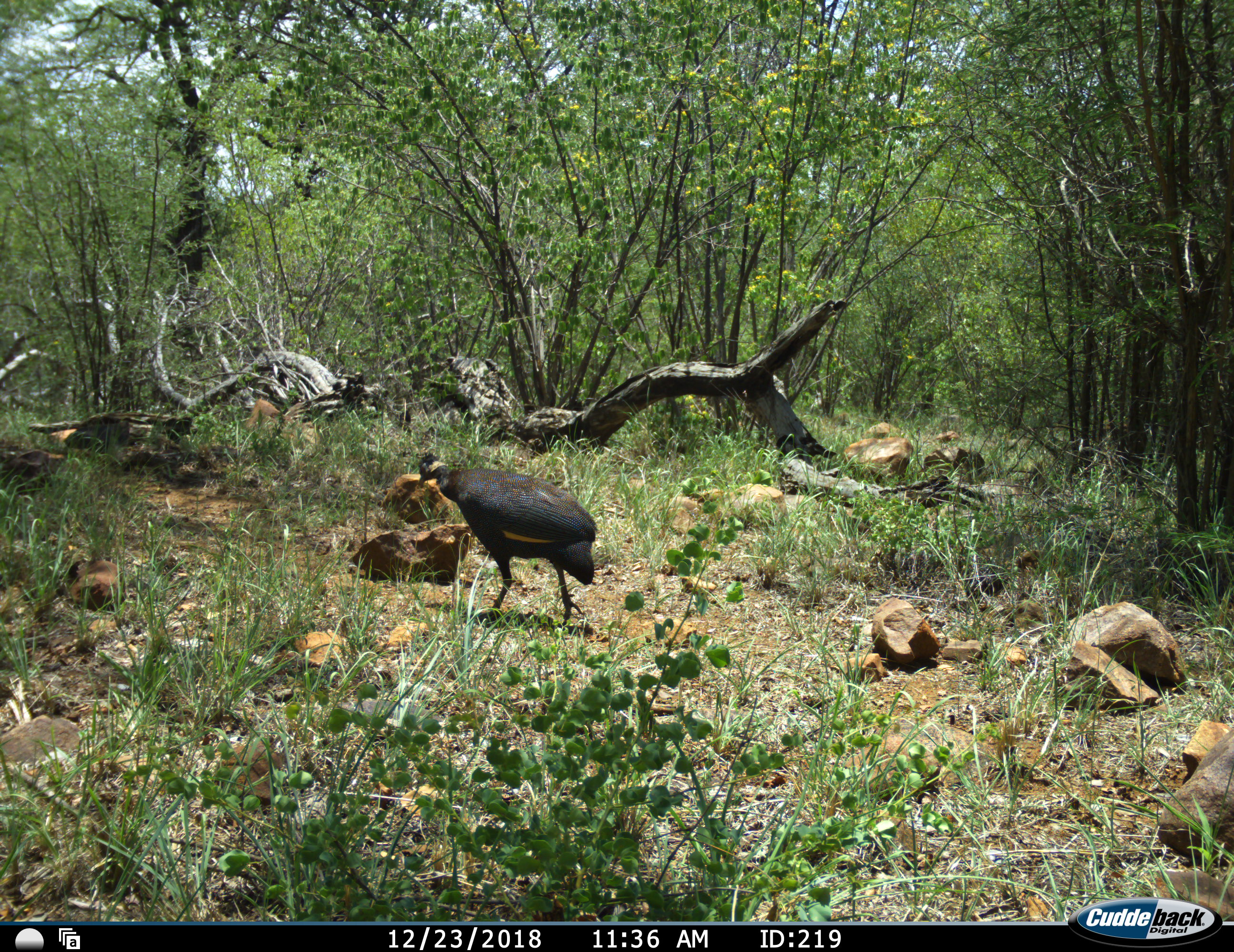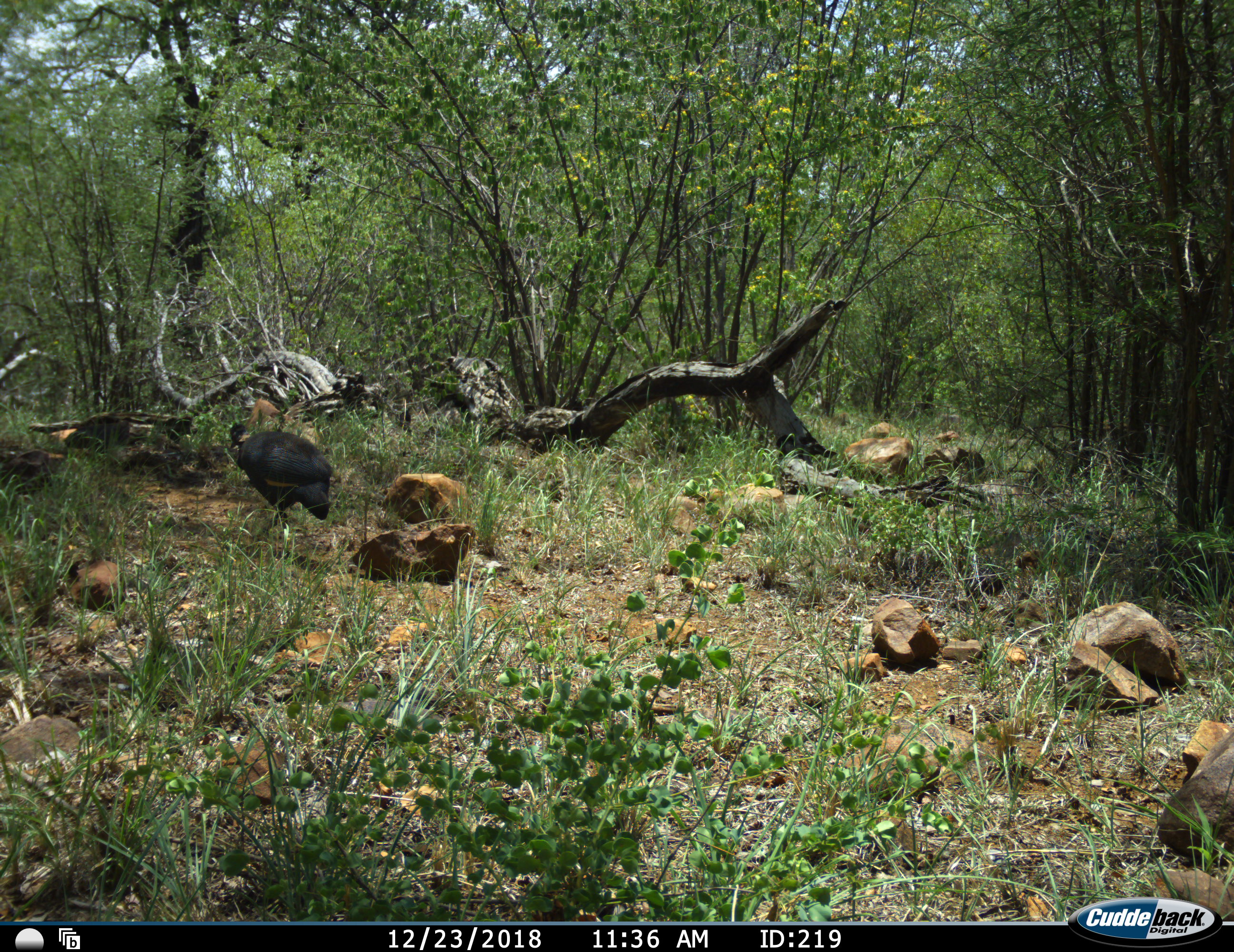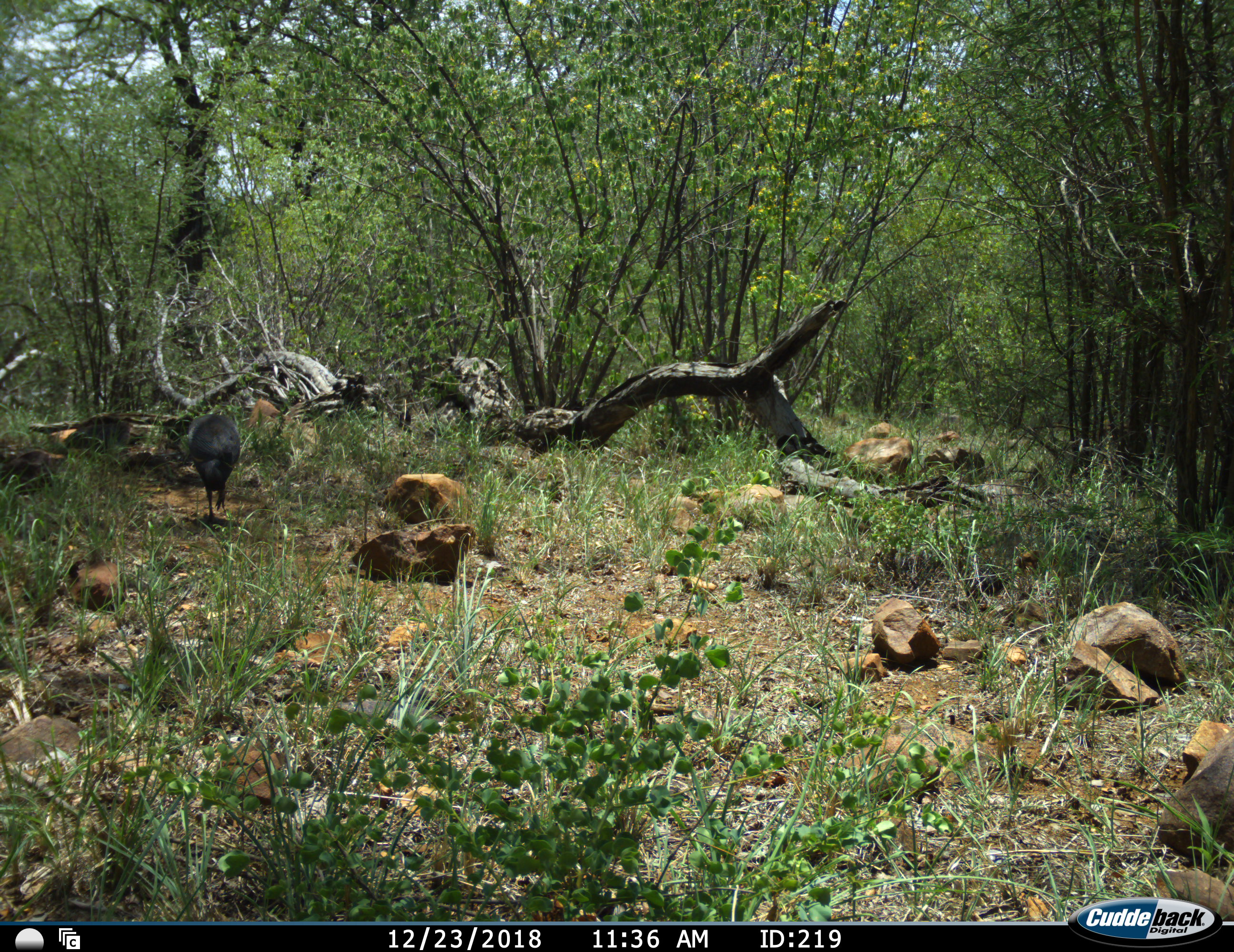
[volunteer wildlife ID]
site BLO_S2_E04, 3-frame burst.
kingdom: Animalia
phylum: Chordata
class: Aves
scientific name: Aves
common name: bird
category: birdother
Birdother (bird) (Aves), count 1. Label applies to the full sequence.